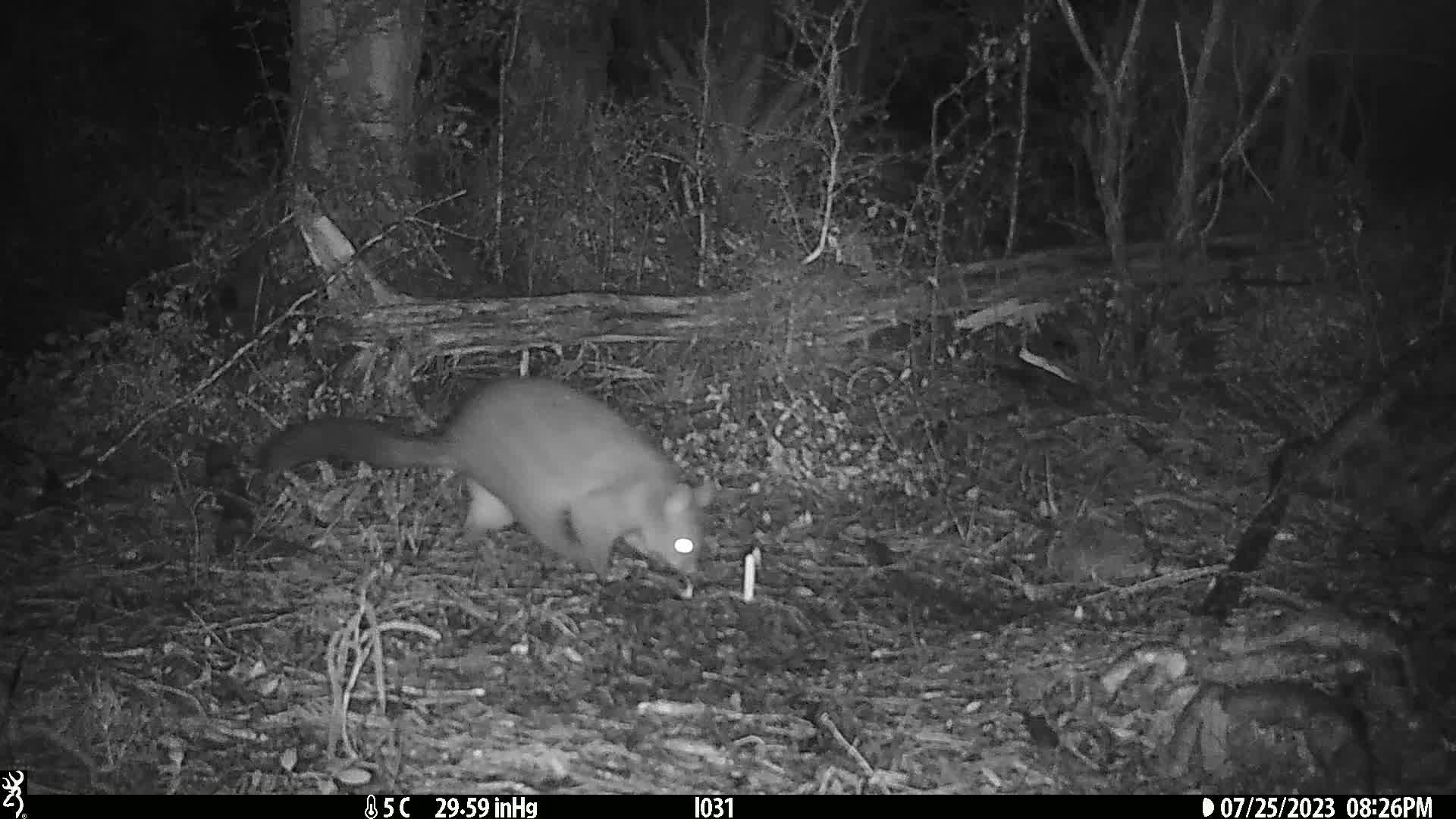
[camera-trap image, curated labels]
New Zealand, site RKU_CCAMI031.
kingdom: Animalia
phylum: Chordata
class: Mammalia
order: Diprotodontia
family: Phalangeridae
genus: Trichosurus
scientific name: Trichosurus vulpecula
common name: common brushtail possum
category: possum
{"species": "possum (common brushtail possum) (Trichosurus vulpecula)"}